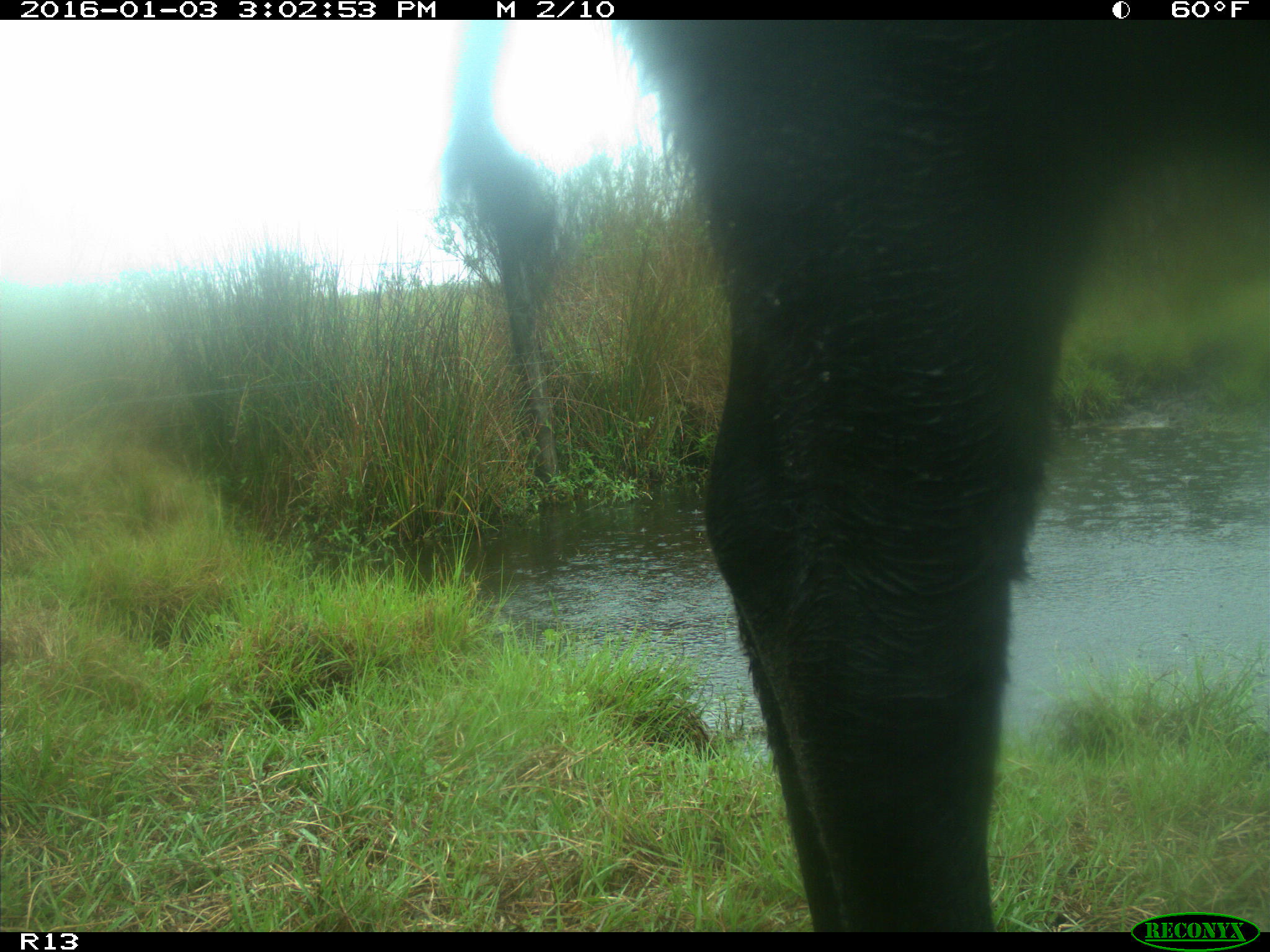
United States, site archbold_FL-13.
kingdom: Animalia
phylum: Chordata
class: Mammalia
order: Artiodactyla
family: Bovidae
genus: Bos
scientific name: Bos taurus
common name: domestic cow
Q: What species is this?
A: Bos taurus (domestic cow).